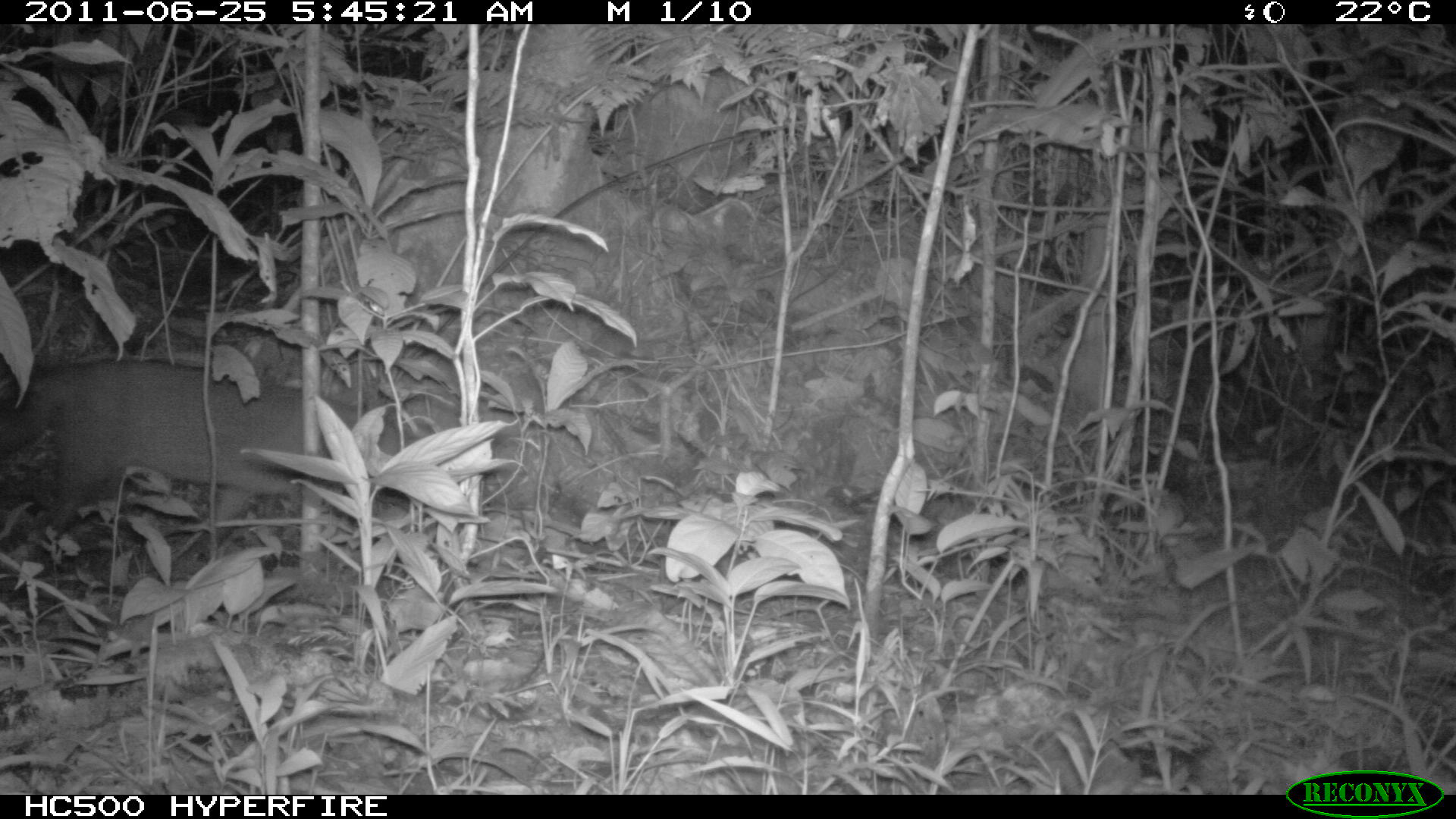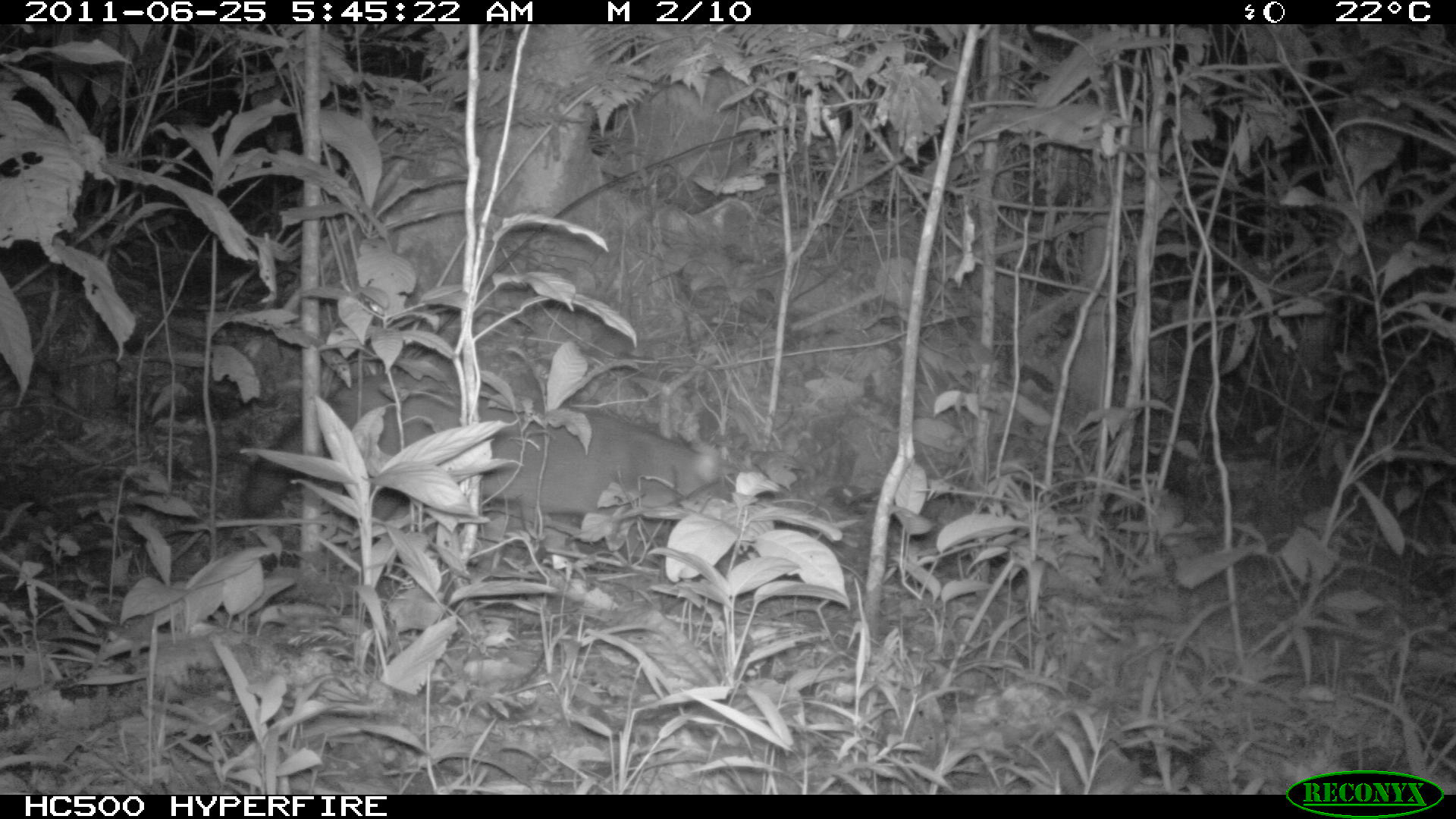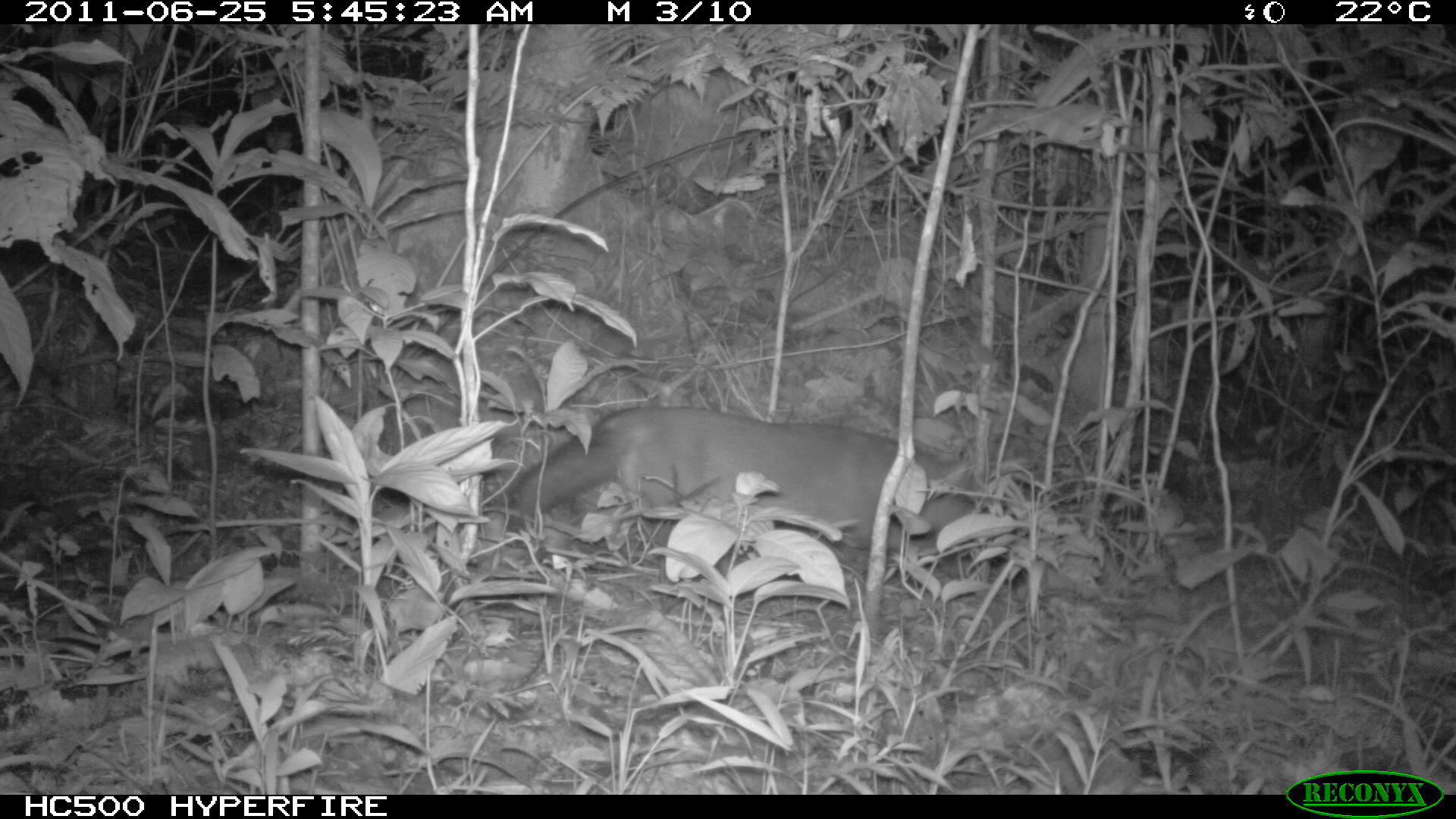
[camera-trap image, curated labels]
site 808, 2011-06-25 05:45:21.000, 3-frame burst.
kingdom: Animalia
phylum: Chordata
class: Mammalia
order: Carnivora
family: Canidae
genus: Atelocynus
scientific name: Atelocynus microtis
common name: short-eared dog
Atelocynus microtis (short-eared dog).